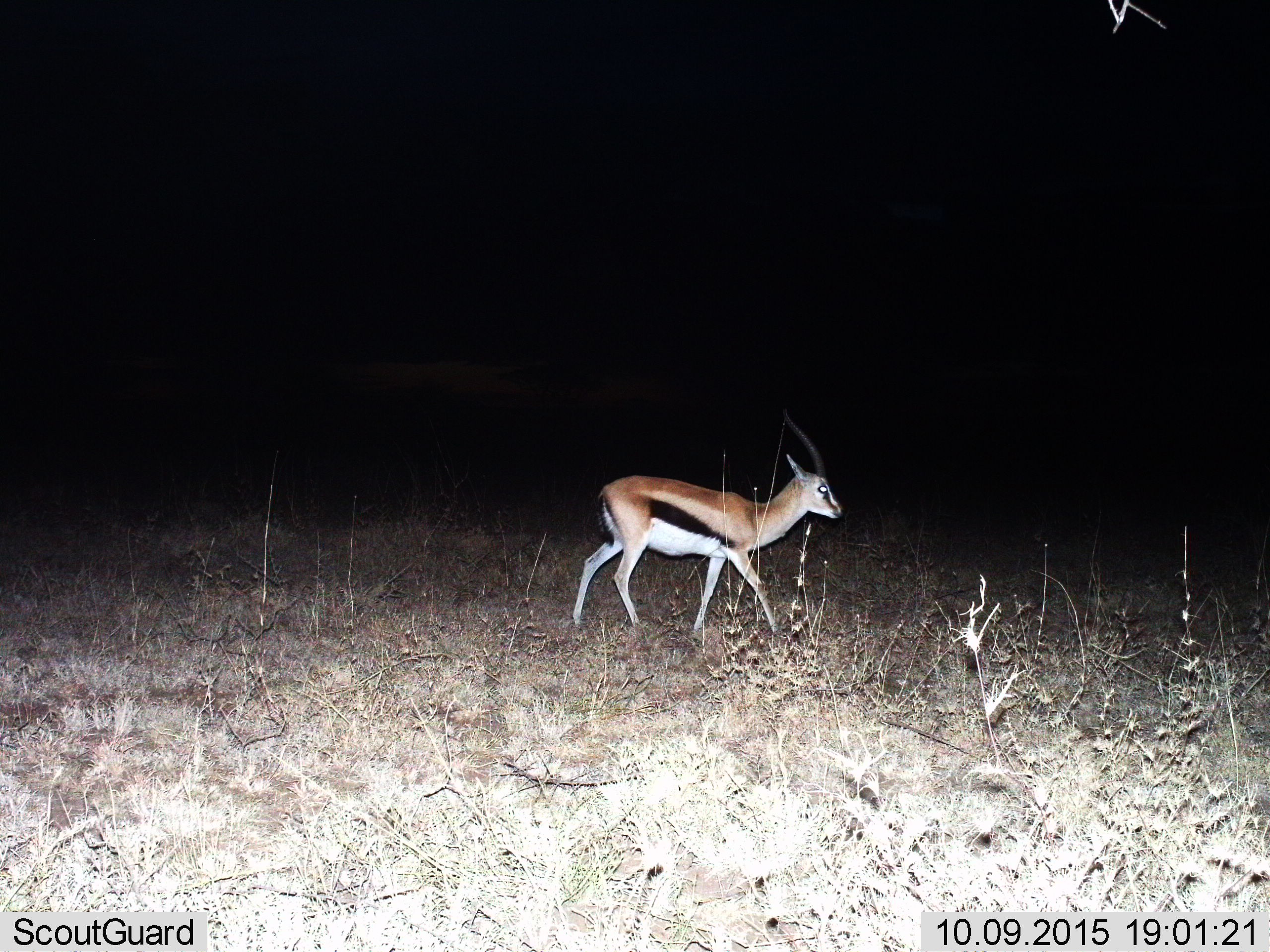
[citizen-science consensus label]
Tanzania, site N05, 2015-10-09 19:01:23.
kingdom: Animalia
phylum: Chordata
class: Mammalia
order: Artiodactyla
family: Bovidae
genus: Eudorcas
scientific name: Eudorcas thomsonii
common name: thomson's gazelle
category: gazellethomsons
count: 1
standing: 22%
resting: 0%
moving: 78%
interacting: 0%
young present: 0%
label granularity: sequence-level